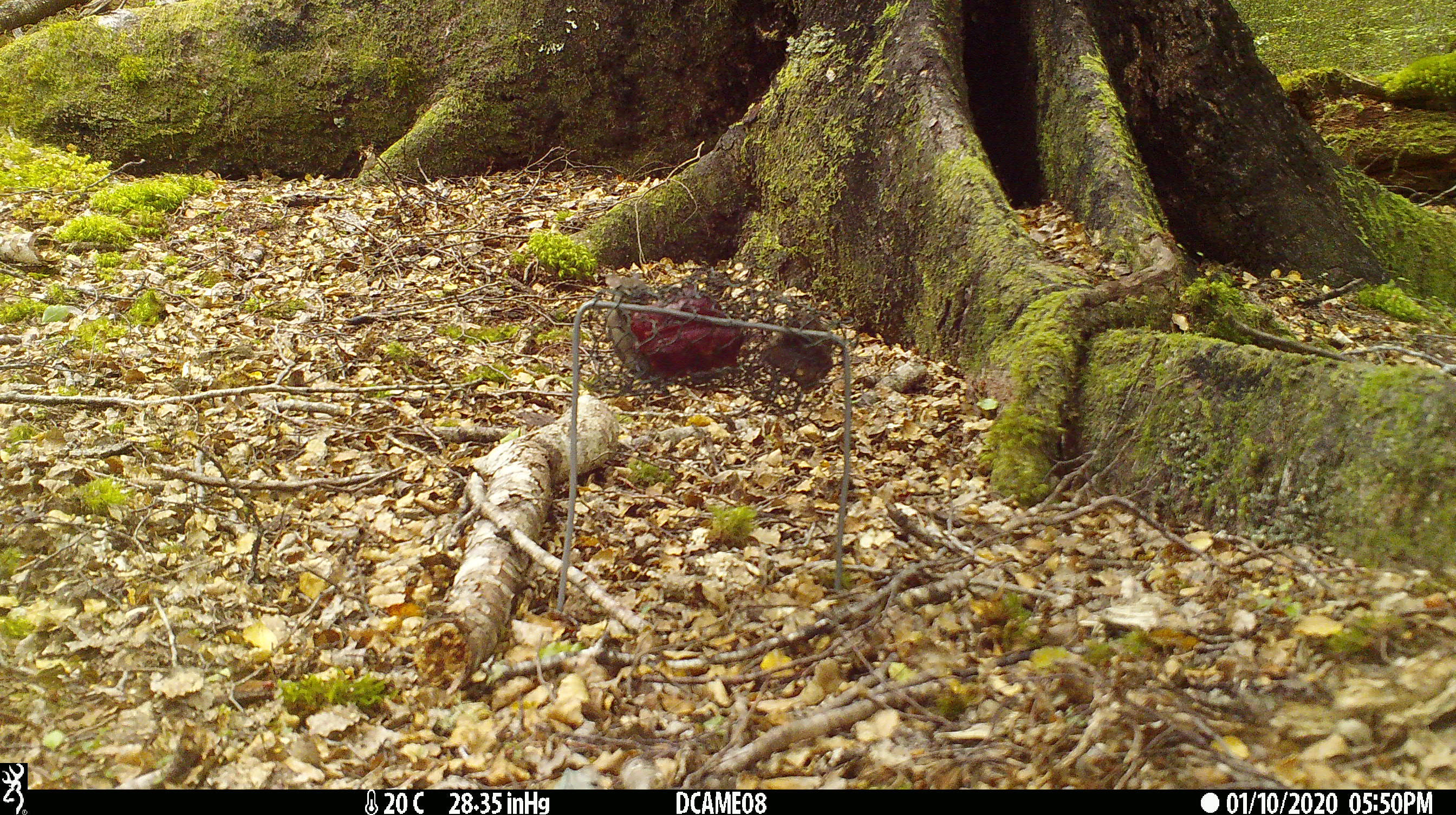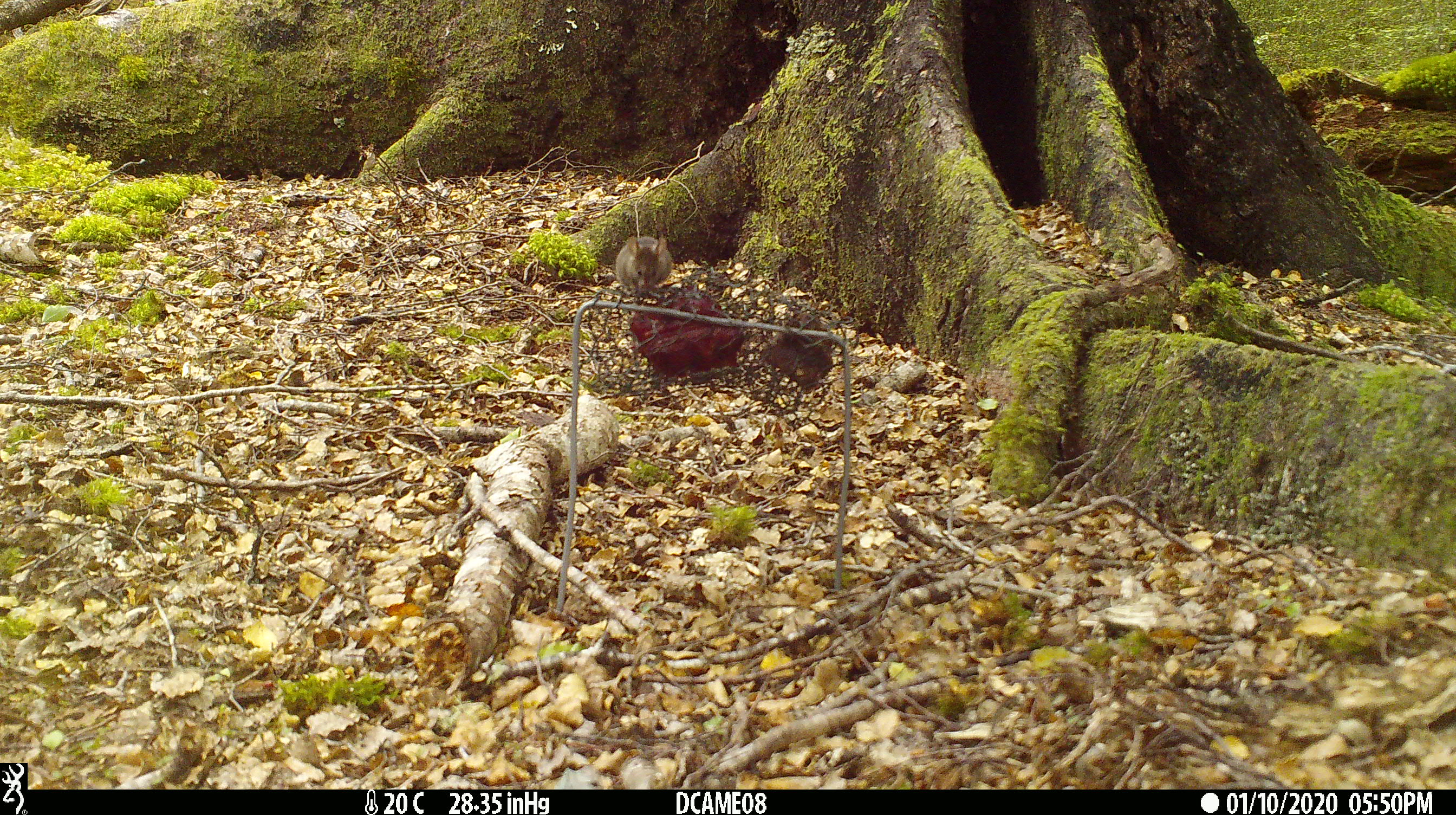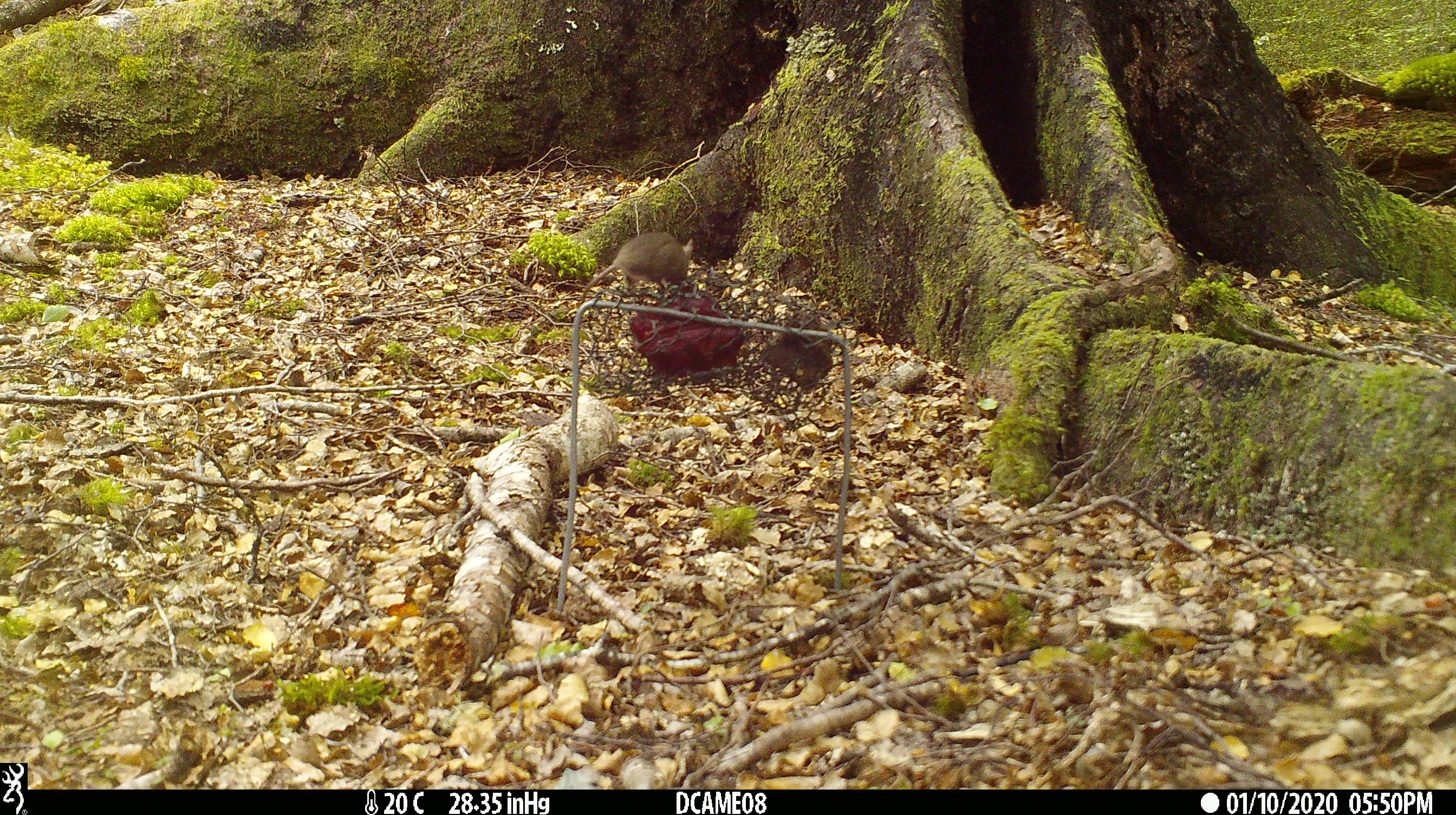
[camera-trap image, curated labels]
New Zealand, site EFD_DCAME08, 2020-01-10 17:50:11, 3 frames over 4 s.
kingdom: Animalia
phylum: Chordata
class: Mammalia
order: Rodentia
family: Muridae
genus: Mus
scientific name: Mus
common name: mouse